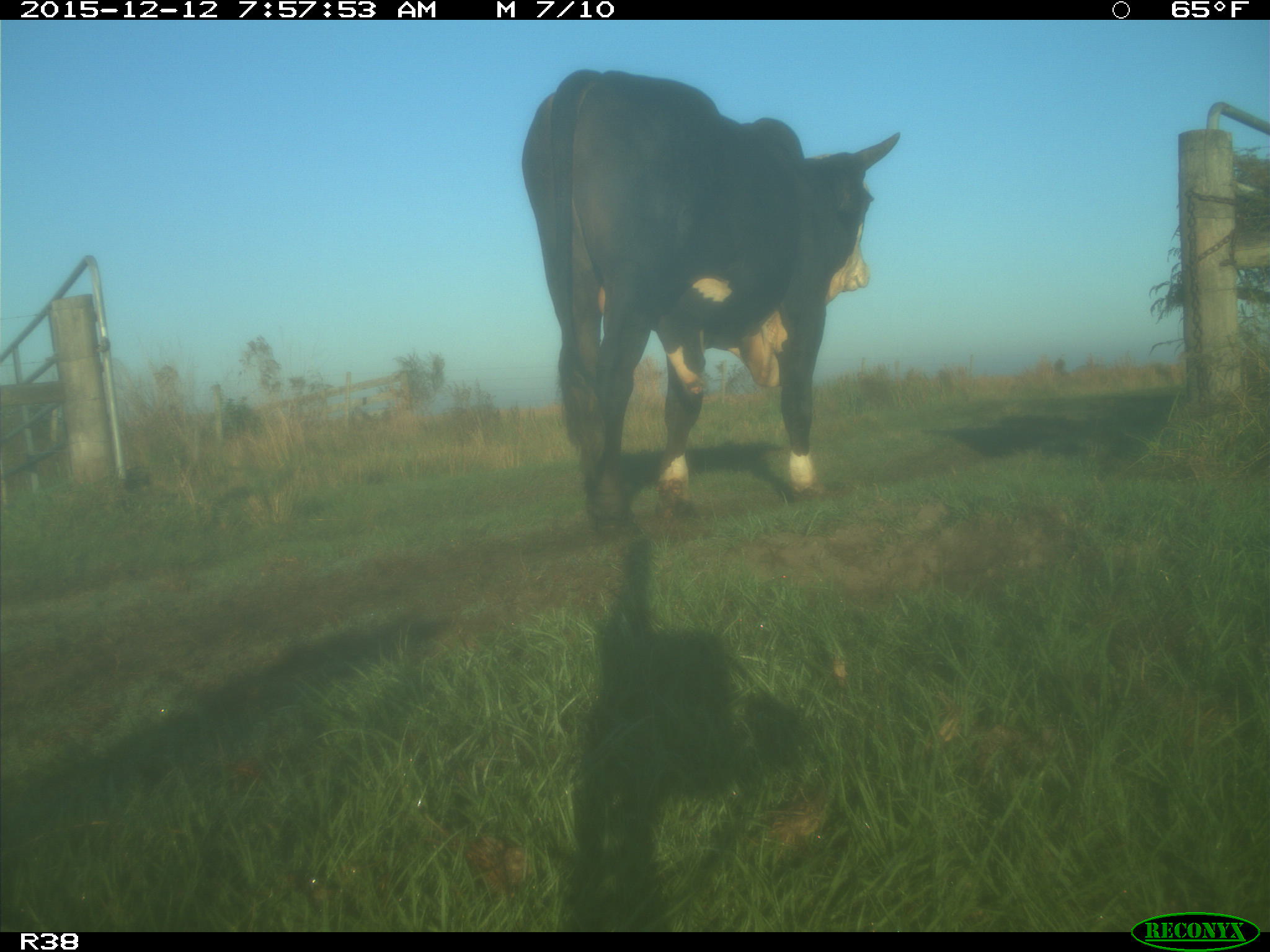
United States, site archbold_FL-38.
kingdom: Animalia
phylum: Chordata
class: Mammalia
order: Artiodactyla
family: Bovidae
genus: Bos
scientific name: Bos taurus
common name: domestic cow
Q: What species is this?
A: Bos taurus (domestic cow).